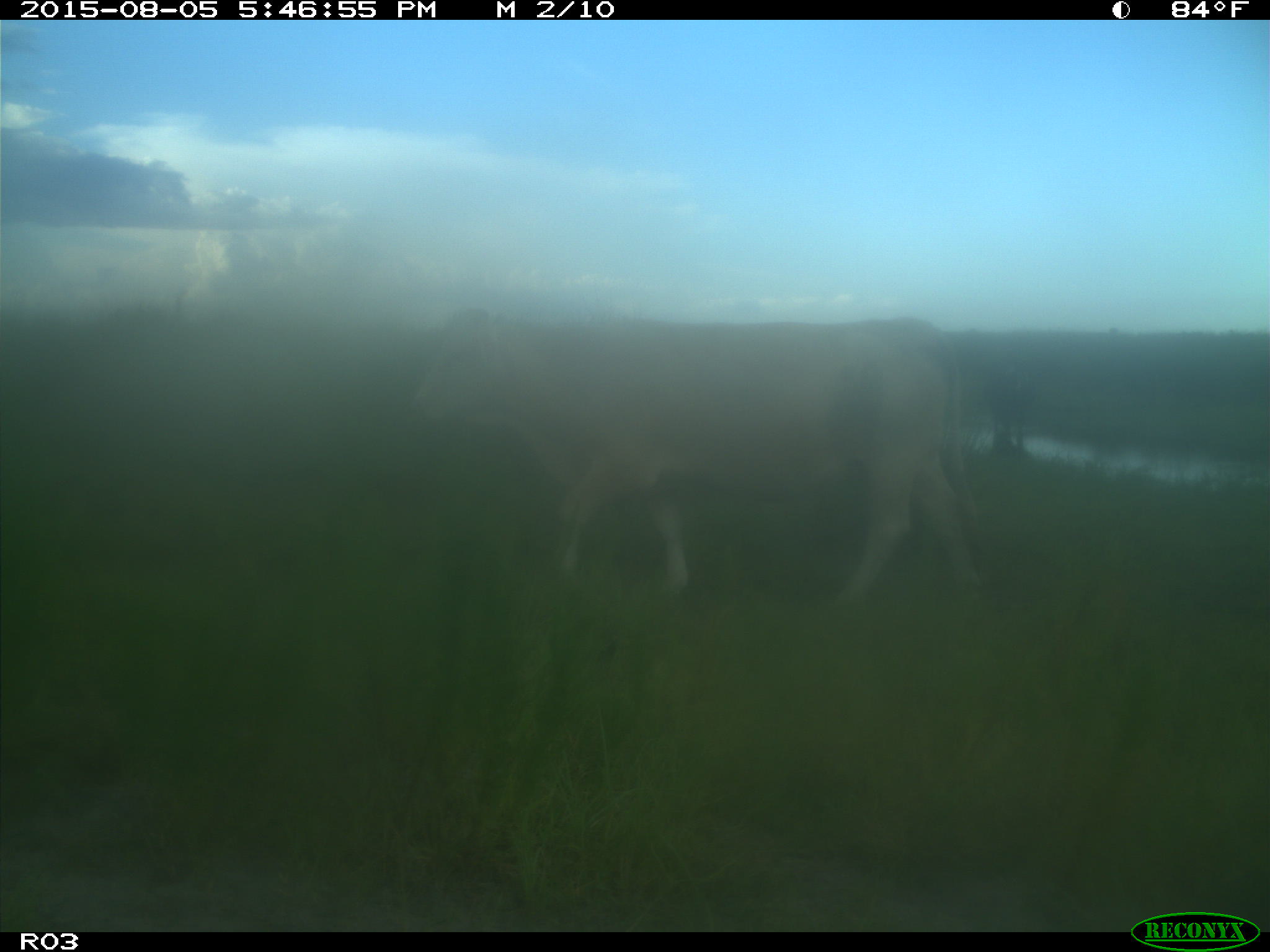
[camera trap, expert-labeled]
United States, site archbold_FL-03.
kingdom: Animalia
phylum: Chordata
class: Mammalia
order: Artiodactyla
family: Bovidae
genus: Bos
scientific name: Bos taurus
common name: domestic cow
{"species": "Bos taurus (domestic cow)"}